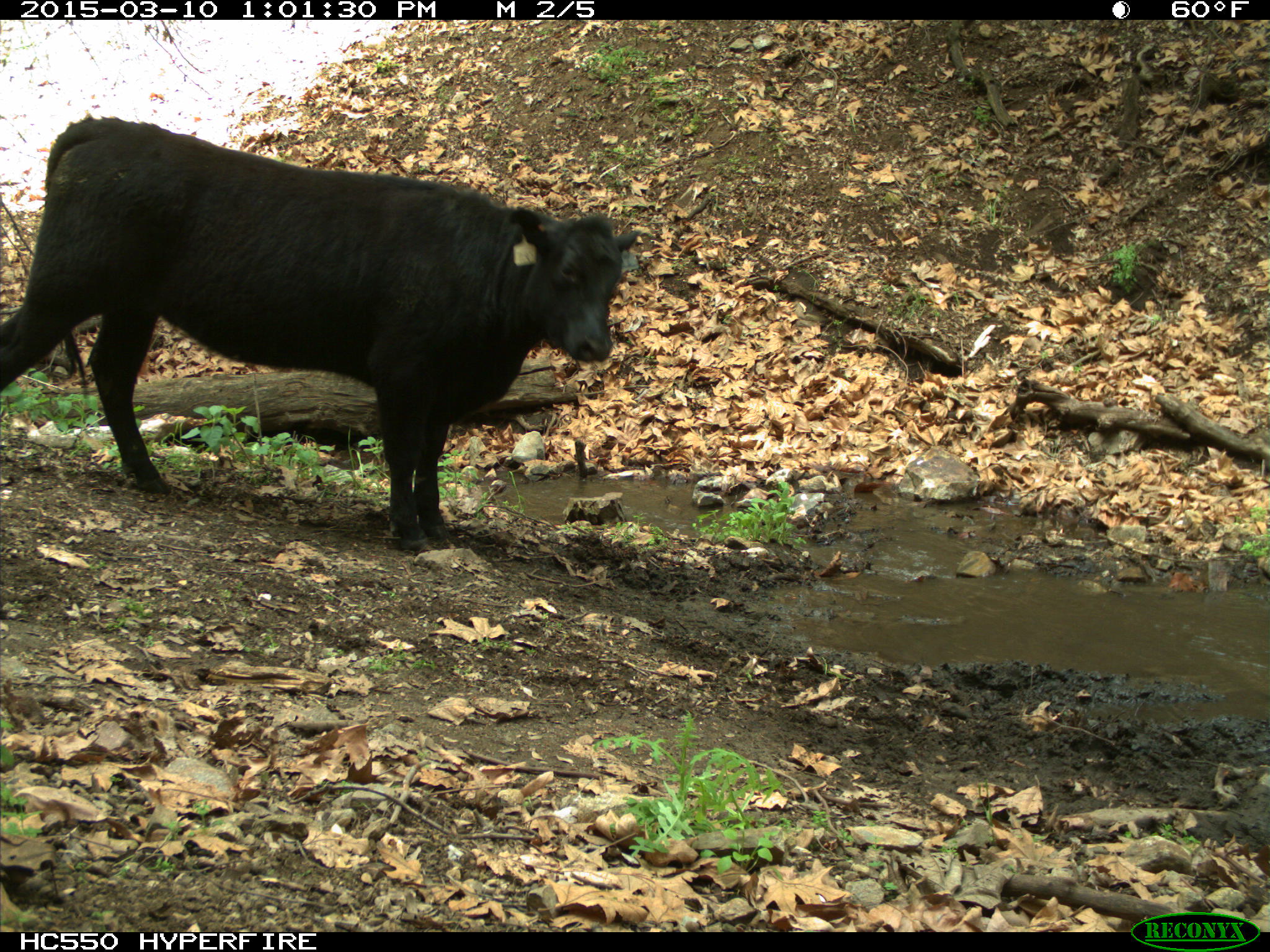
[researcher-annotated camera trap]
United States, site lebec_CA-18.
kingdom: Animalia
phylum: Chordata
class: Mammalia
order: Artiodactyla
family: Bovidae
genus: Bos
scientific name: Bos taurus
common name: domestic cow